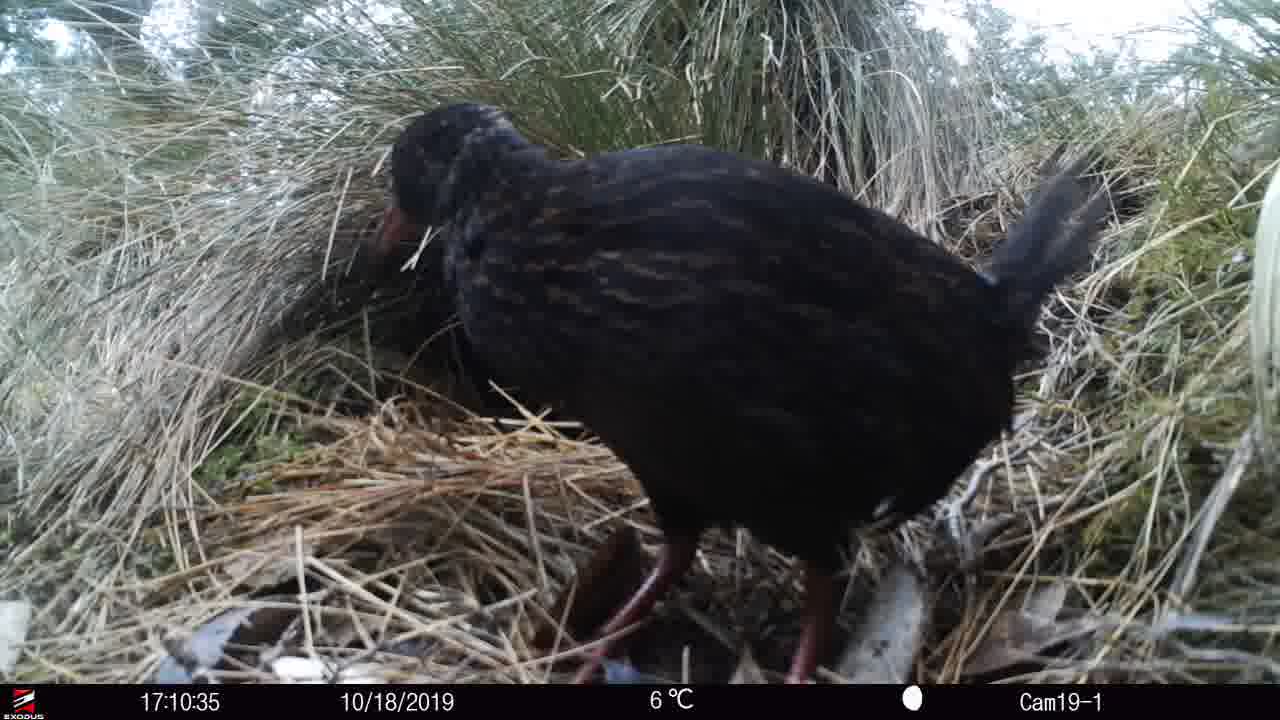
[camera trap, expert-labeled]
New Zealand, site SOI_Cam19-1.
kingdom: Animalia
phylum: Chordata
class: Aves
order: Gruiformes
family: Rallidae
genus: Gallirallus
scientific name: Gallirallus australis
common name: weka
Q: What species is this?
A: Weka (Gallirallus australis).